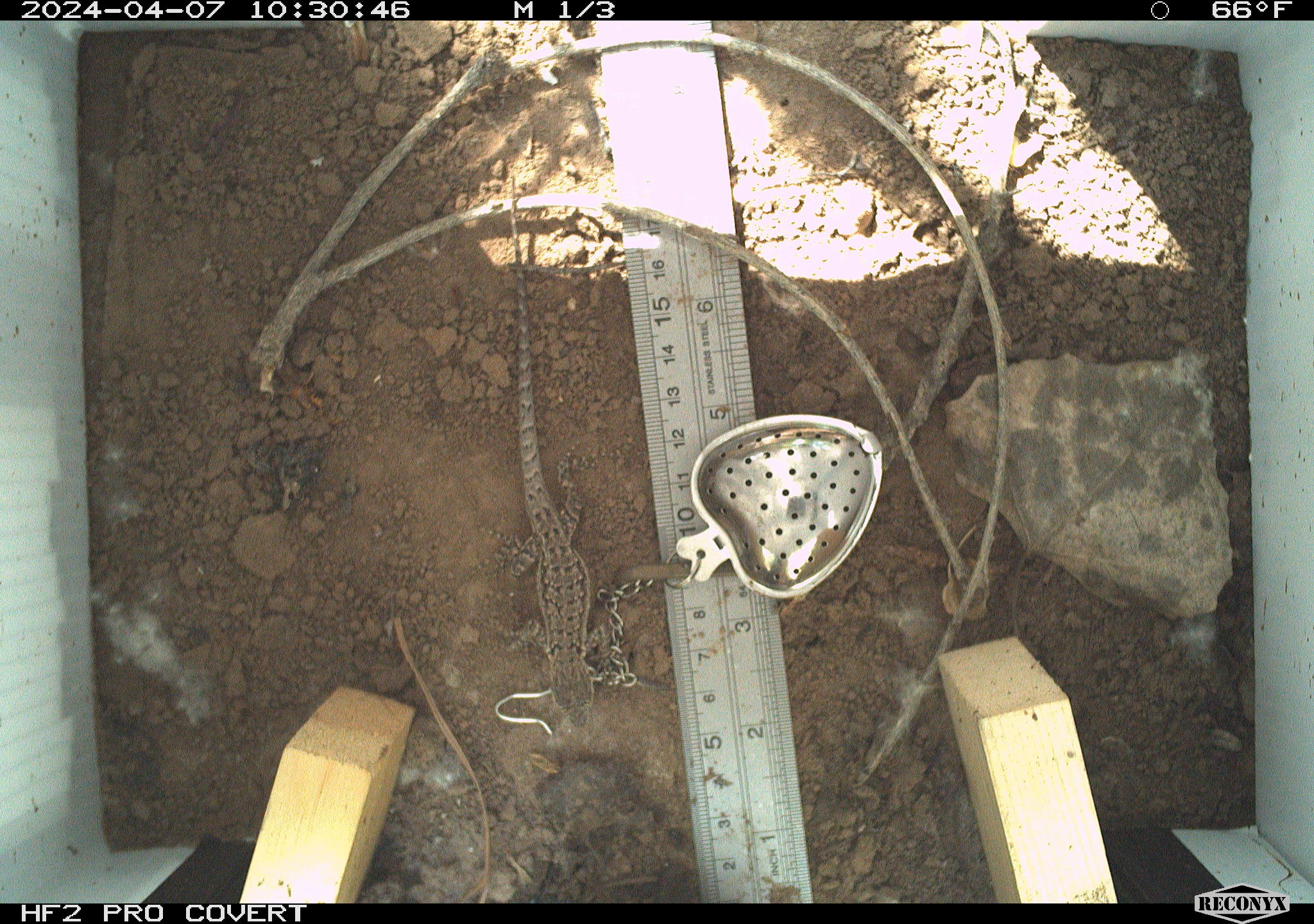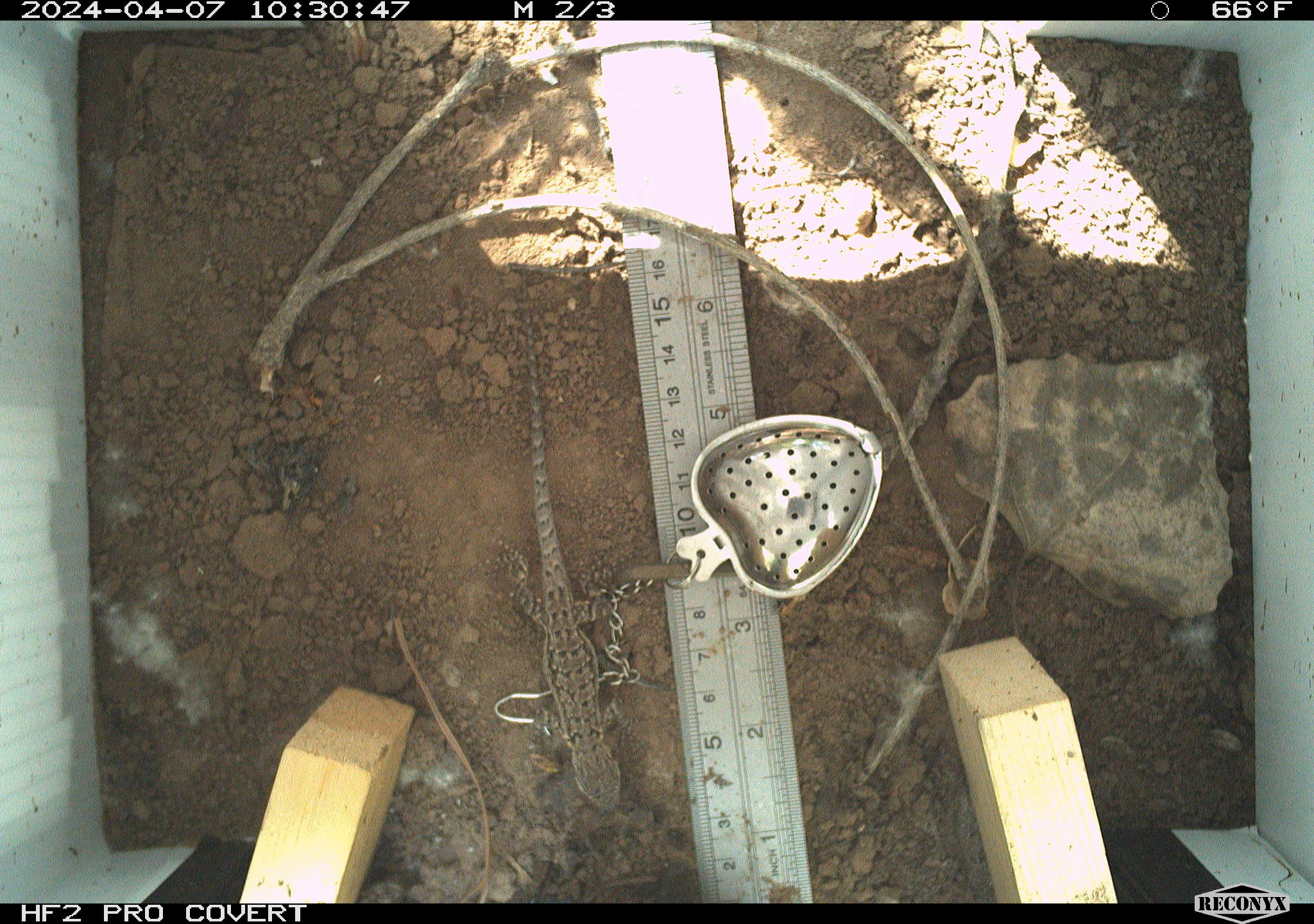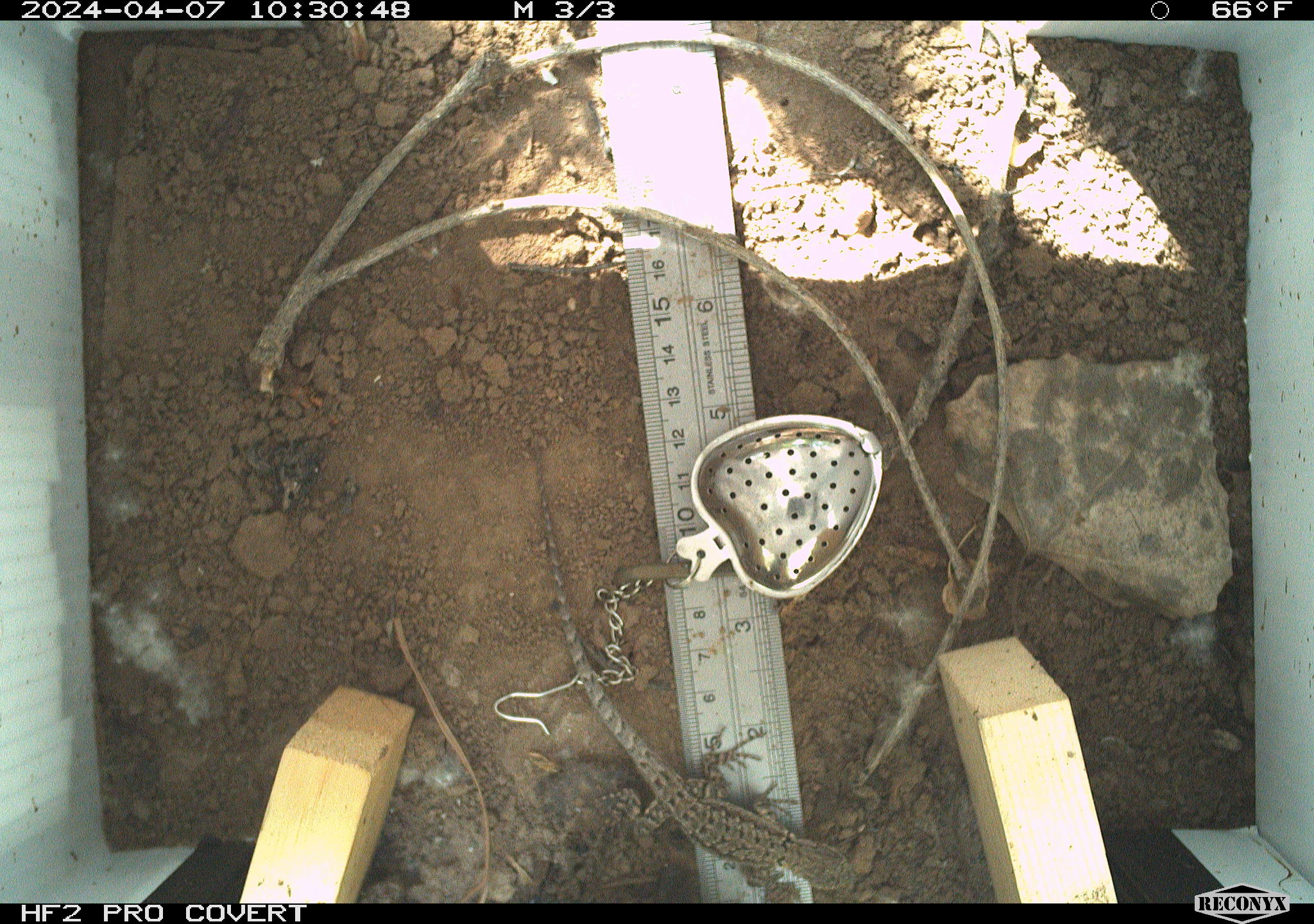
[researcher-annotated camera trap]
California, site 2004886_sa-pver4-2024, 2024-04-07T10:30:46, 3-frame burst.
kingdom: Animalia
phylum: Chordata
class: Reptilia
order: Squamata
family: Phrynosomatidae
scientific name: Phrynosomatidae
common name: phrynosomatid lizards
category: phrynosomatidae family